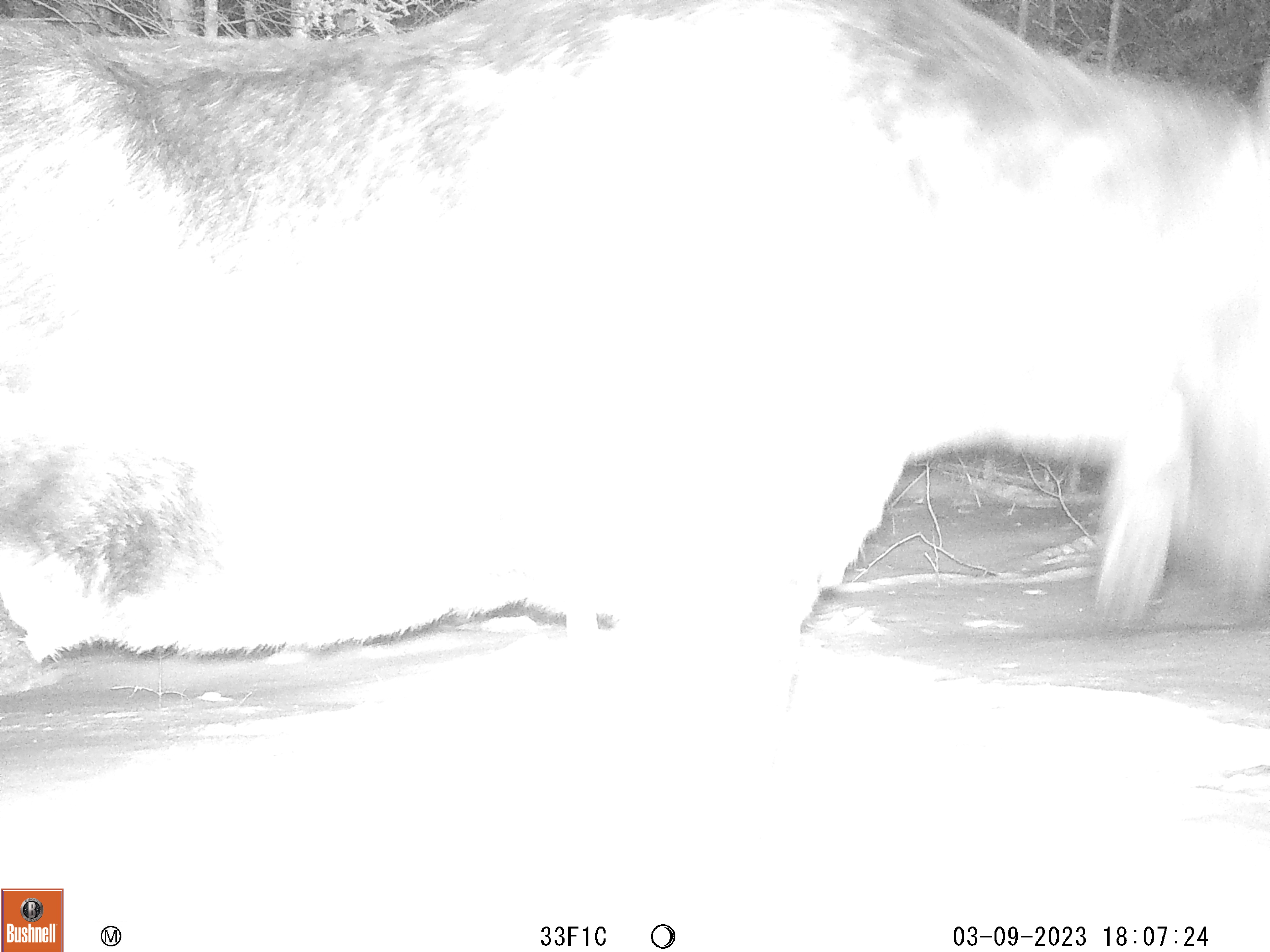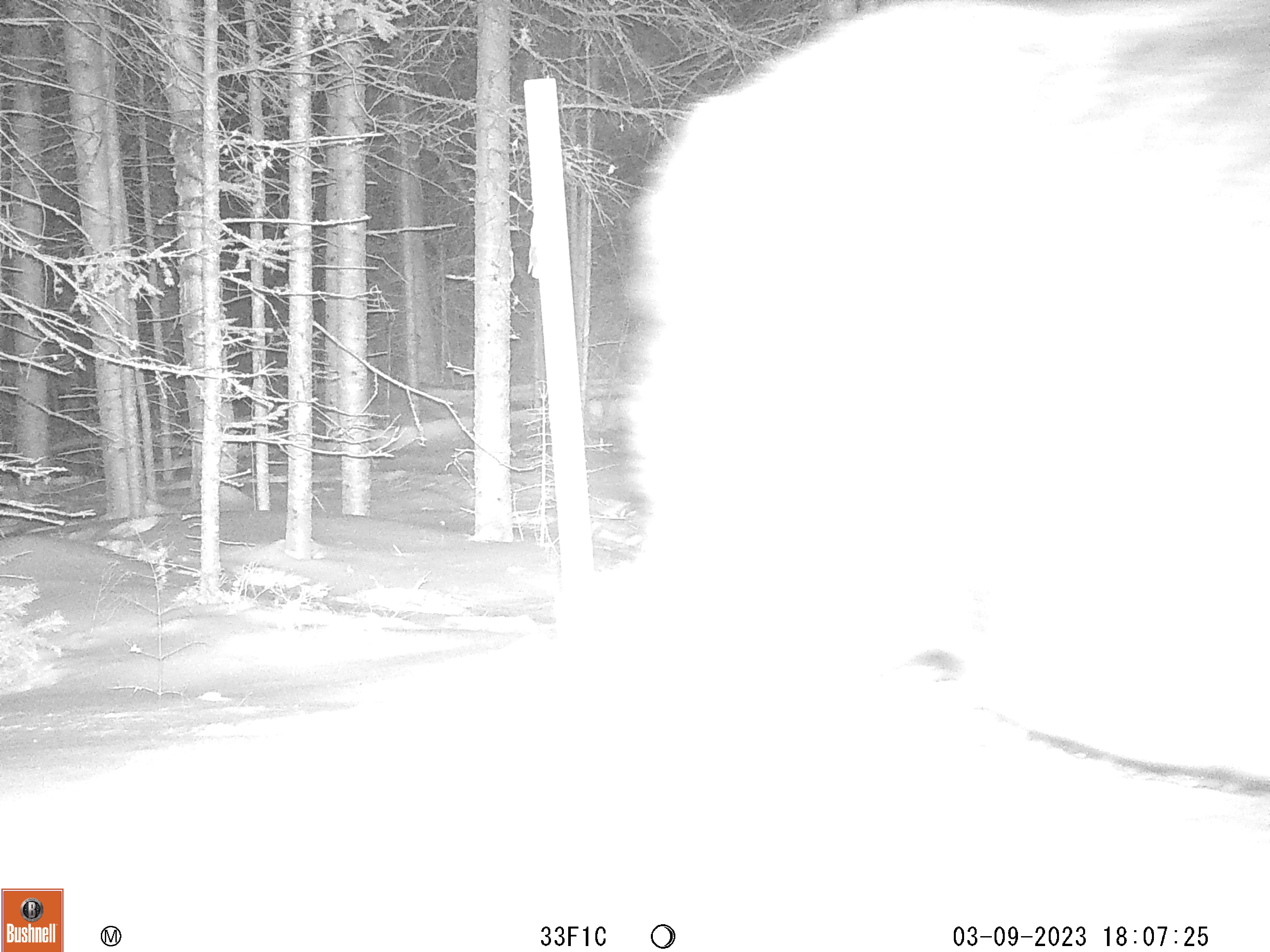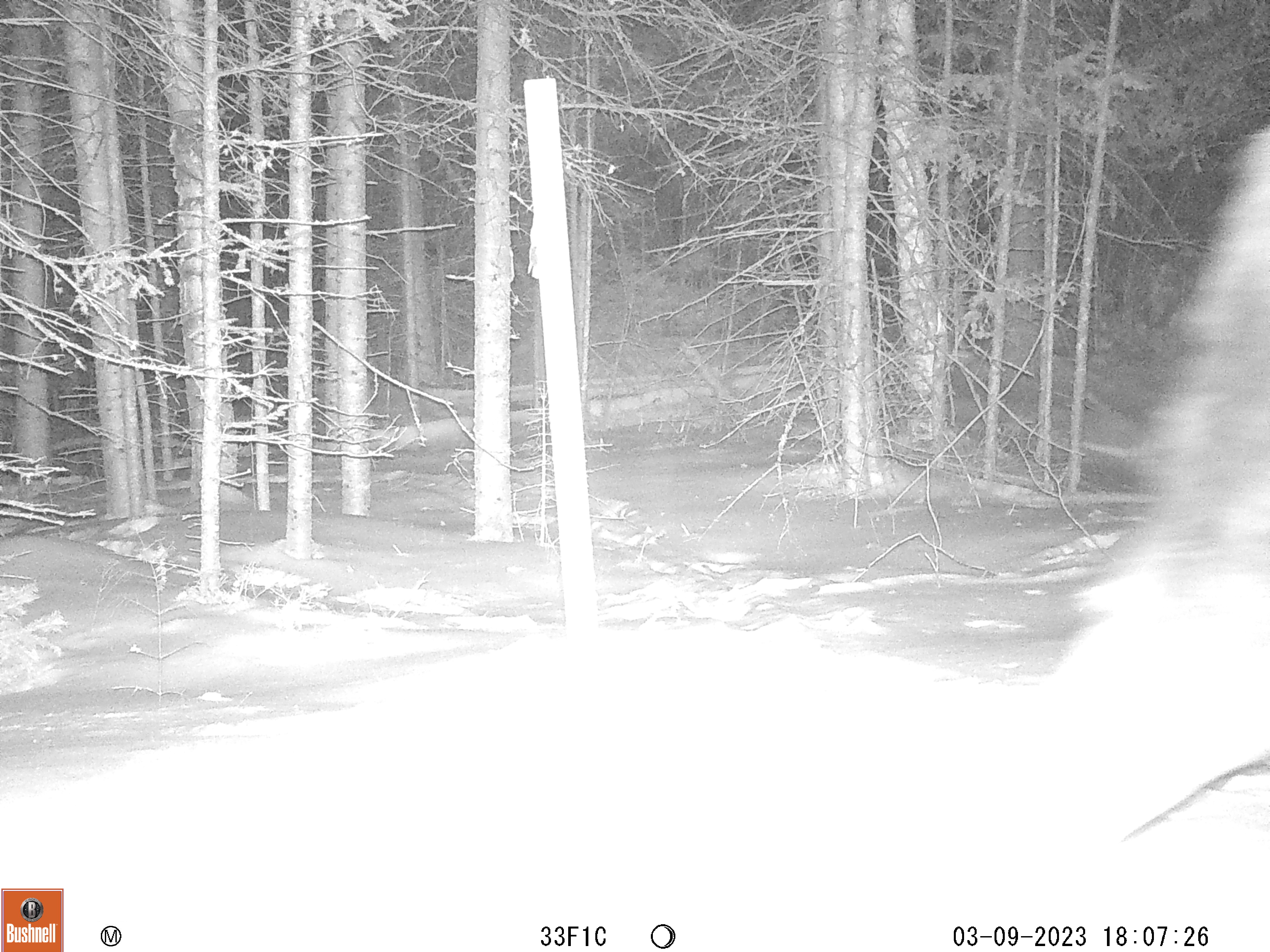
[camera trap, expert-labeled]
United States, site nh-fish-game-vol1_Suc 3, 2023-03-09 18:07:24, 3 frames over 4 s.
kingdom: Animalia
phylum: Chordata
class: Mammalia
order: Artiodactyla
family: Cervidae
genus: Alces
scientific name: Alces alces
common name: moose